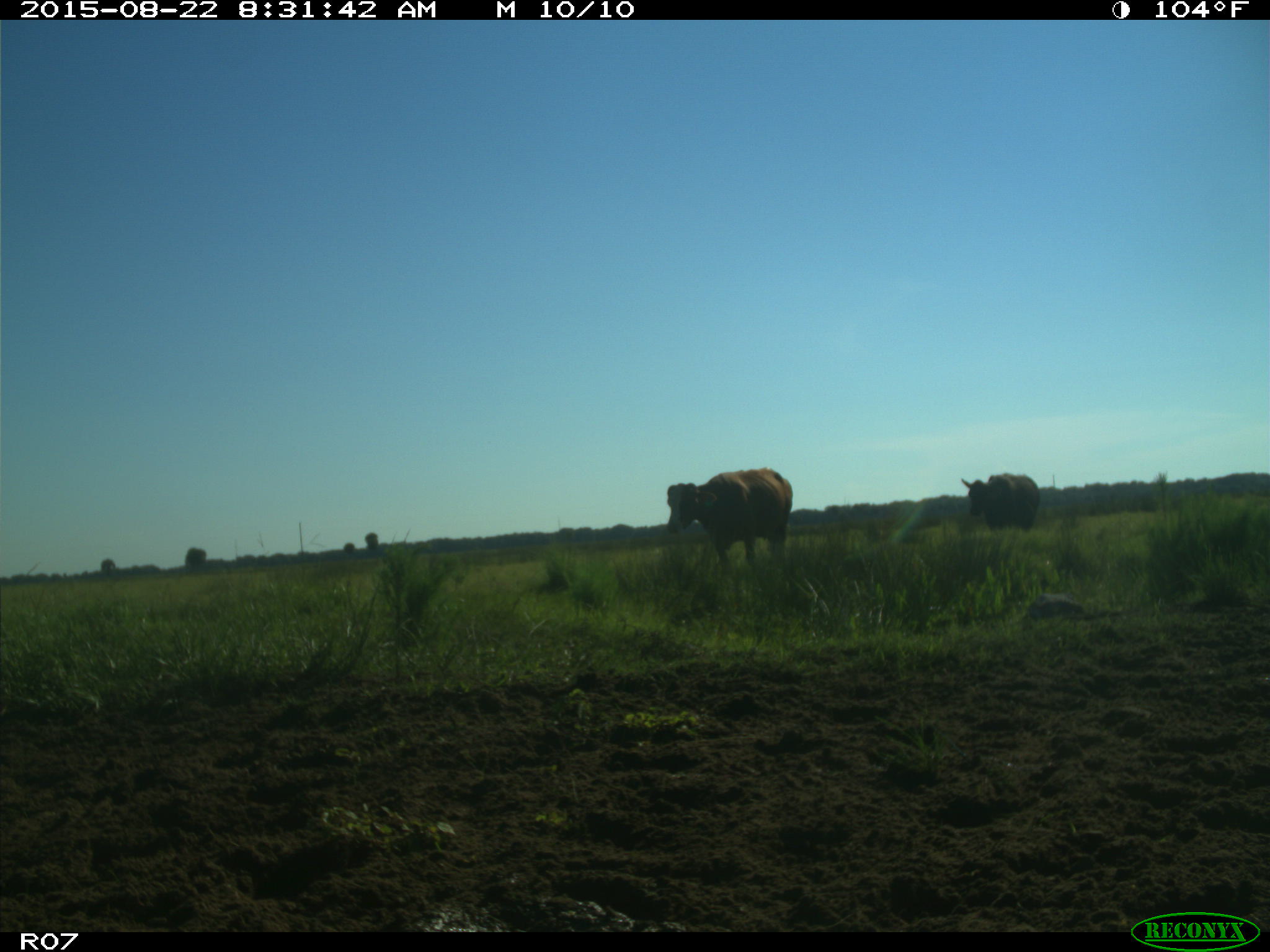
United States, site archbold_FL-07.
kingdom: Animalia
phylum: Chordata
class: Mammalia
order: Artiodactyla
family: Bovidae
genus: Bos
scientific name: Bos taurus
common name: domestic cow